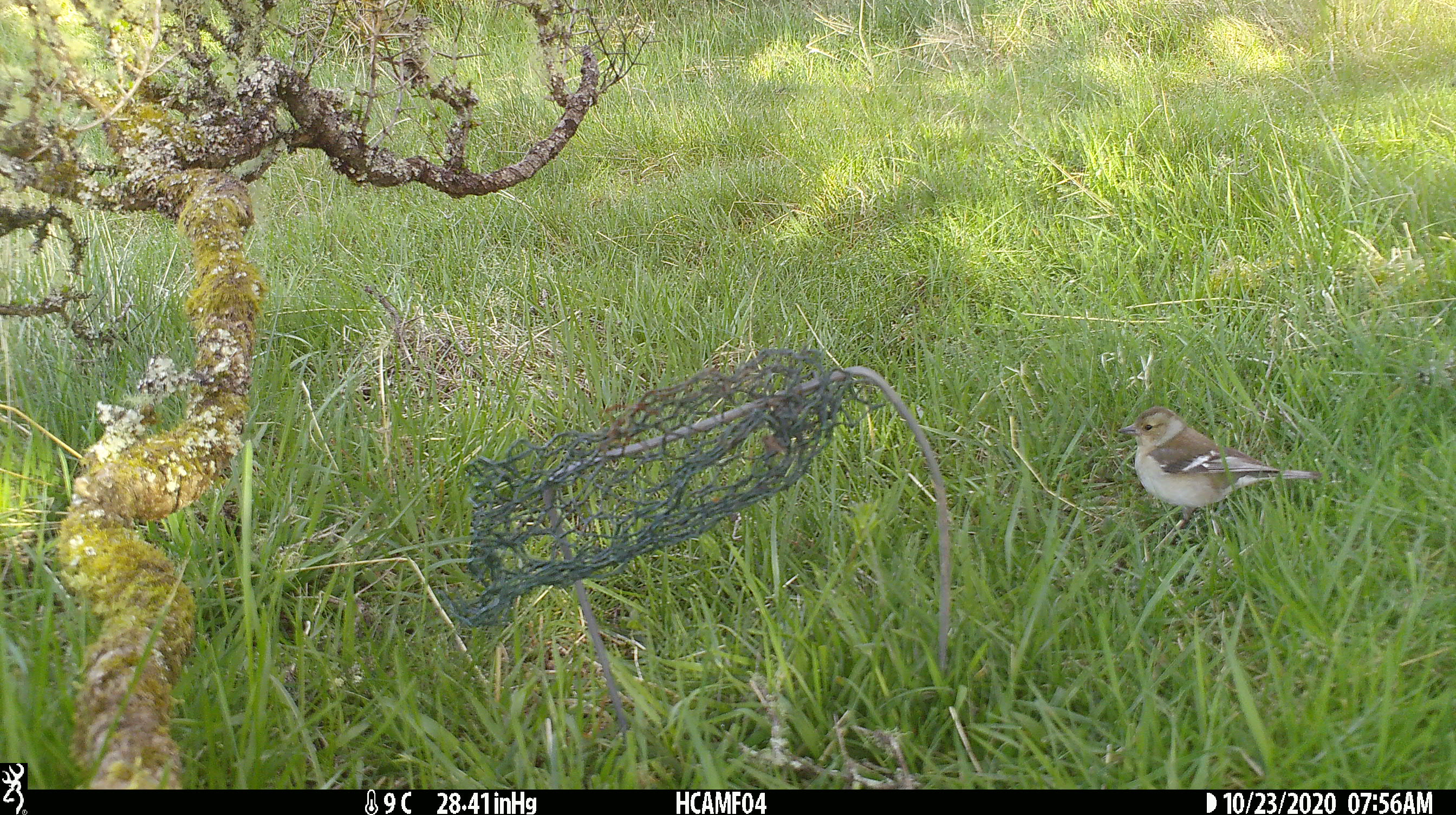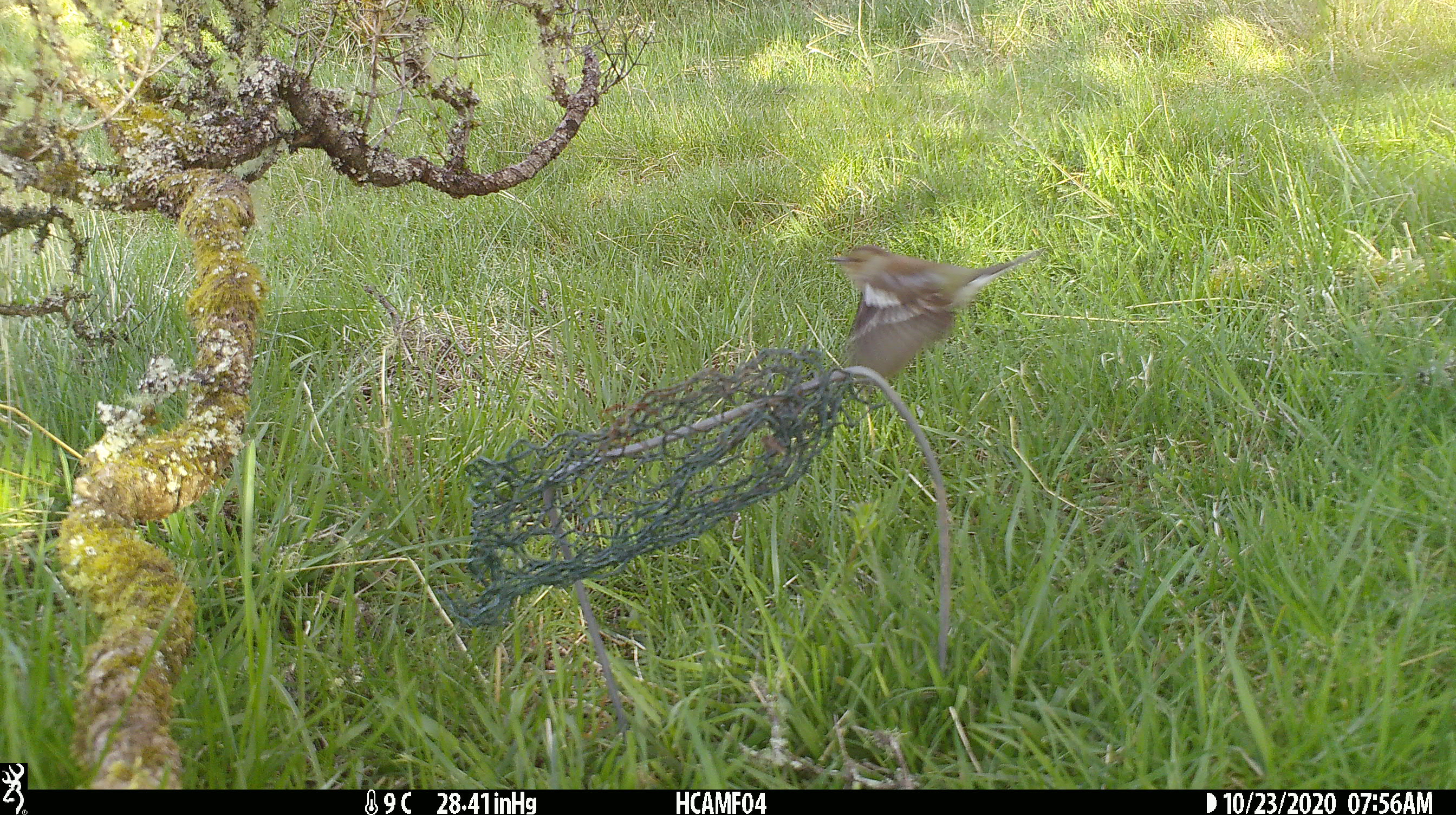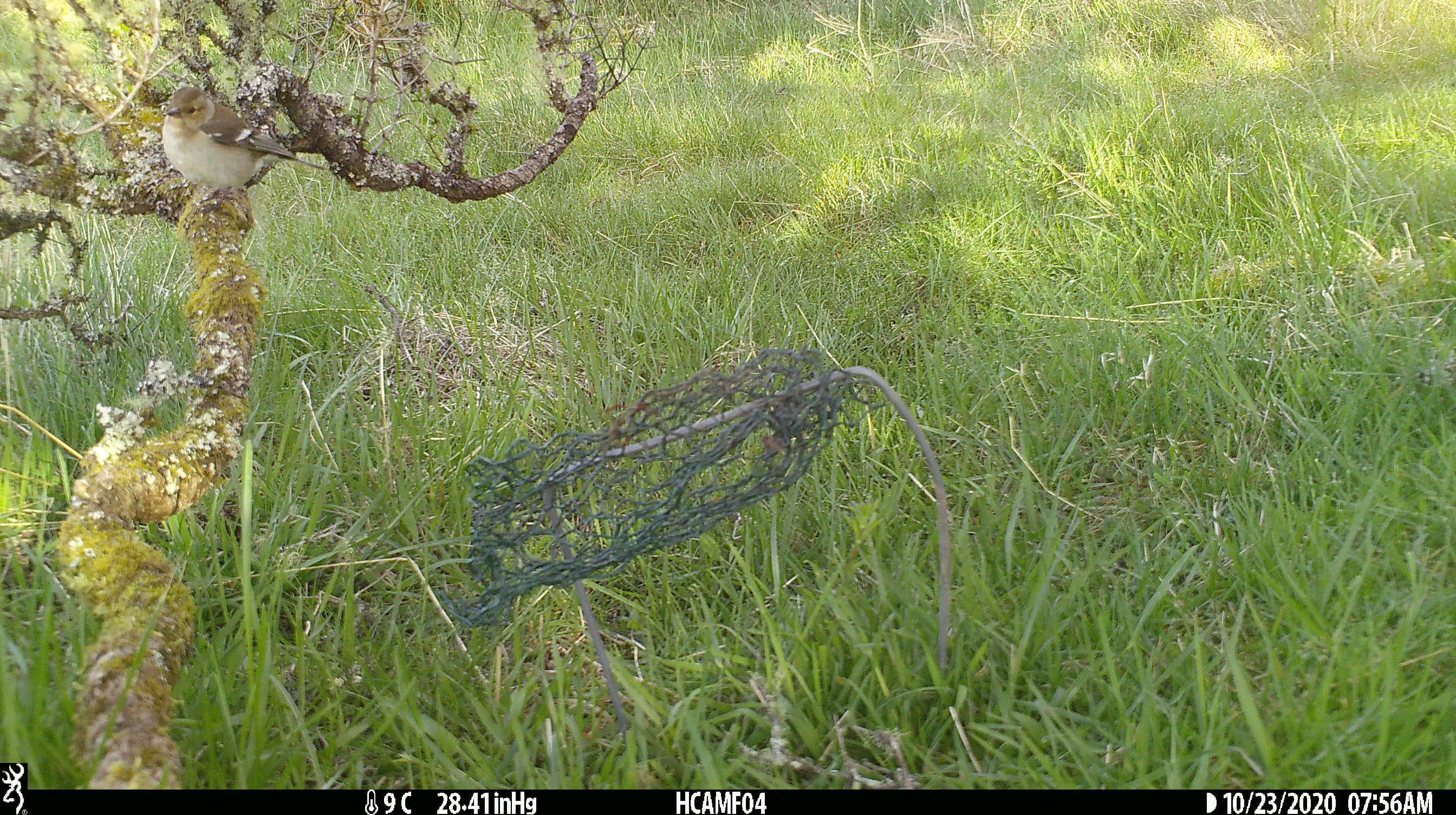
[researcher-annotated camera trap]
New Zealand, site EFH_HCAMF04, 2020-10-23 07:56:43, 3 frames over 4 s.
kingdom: Animalia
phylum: Chordata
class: Aves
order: Passeriformes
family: Fringillidae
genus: Fringilla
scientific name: Fringilla coelebs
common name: common chaffinch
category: chaffinch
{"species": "chaffinch (common chaffinch) (Fringilla coelebs)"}